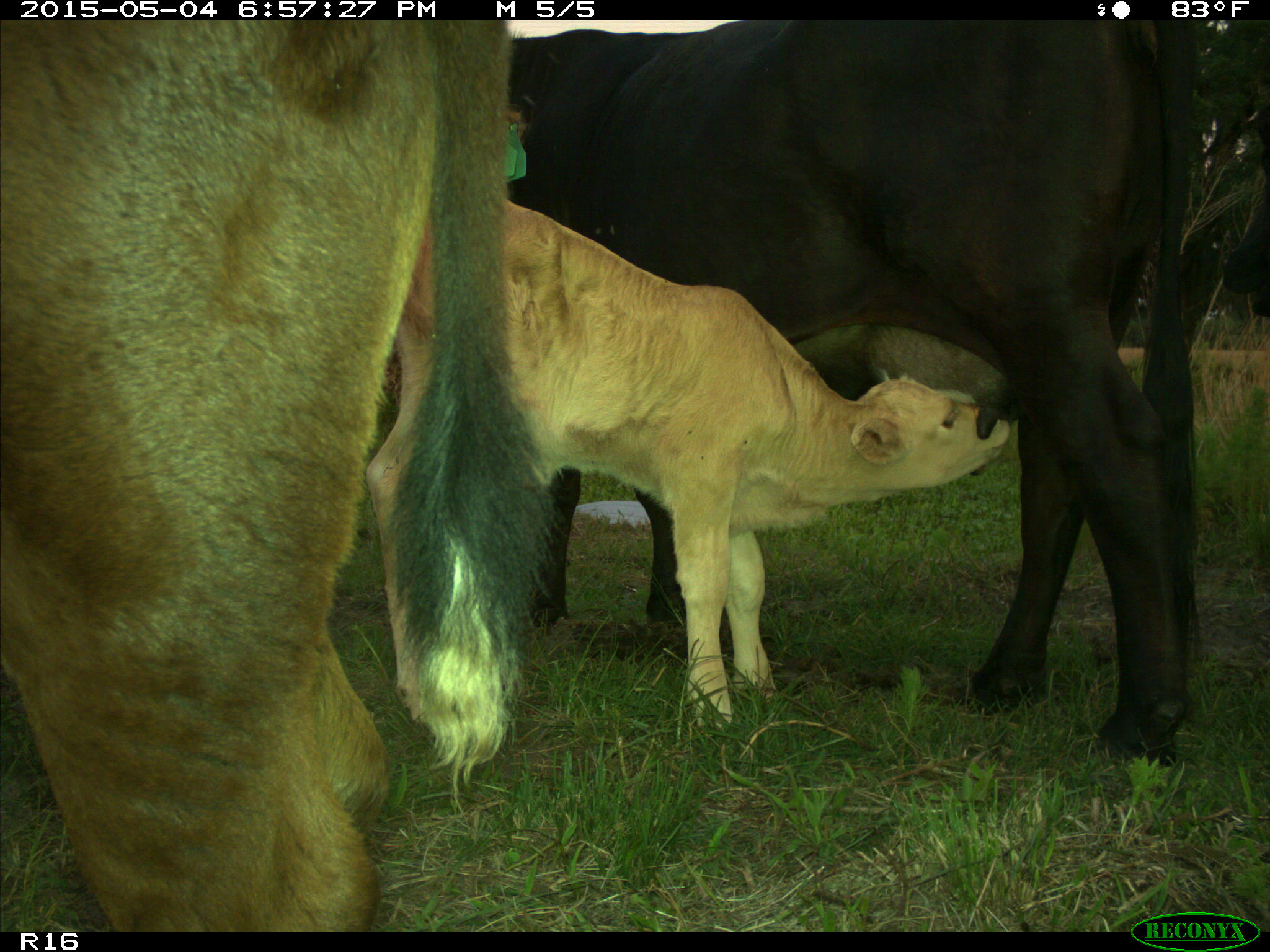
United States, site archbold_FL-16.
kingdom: Animalia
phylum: Chordata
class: Mammalia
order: Artiodactyla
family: Bovidae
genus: Bos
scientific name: Bos taurus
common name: domestic cow